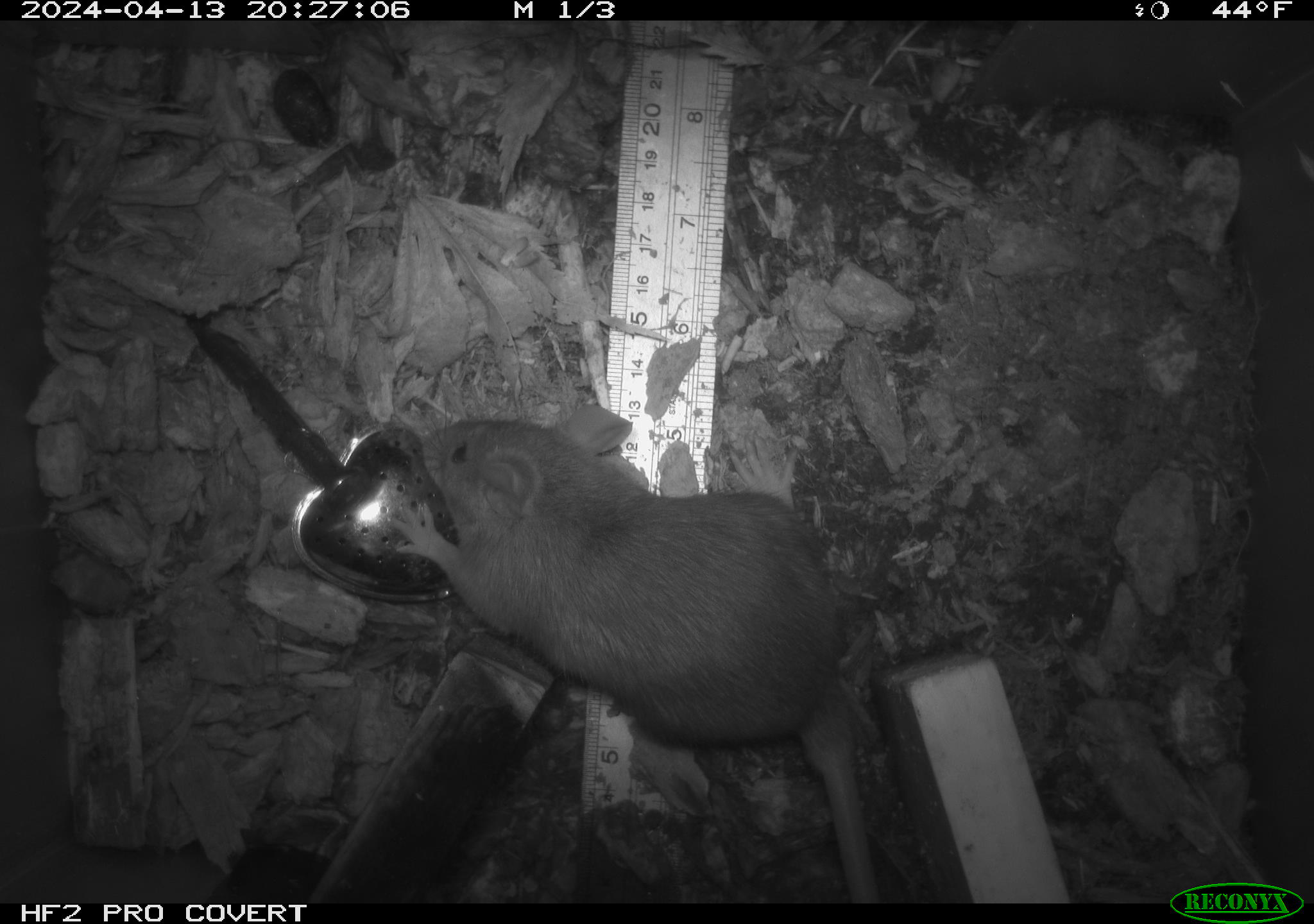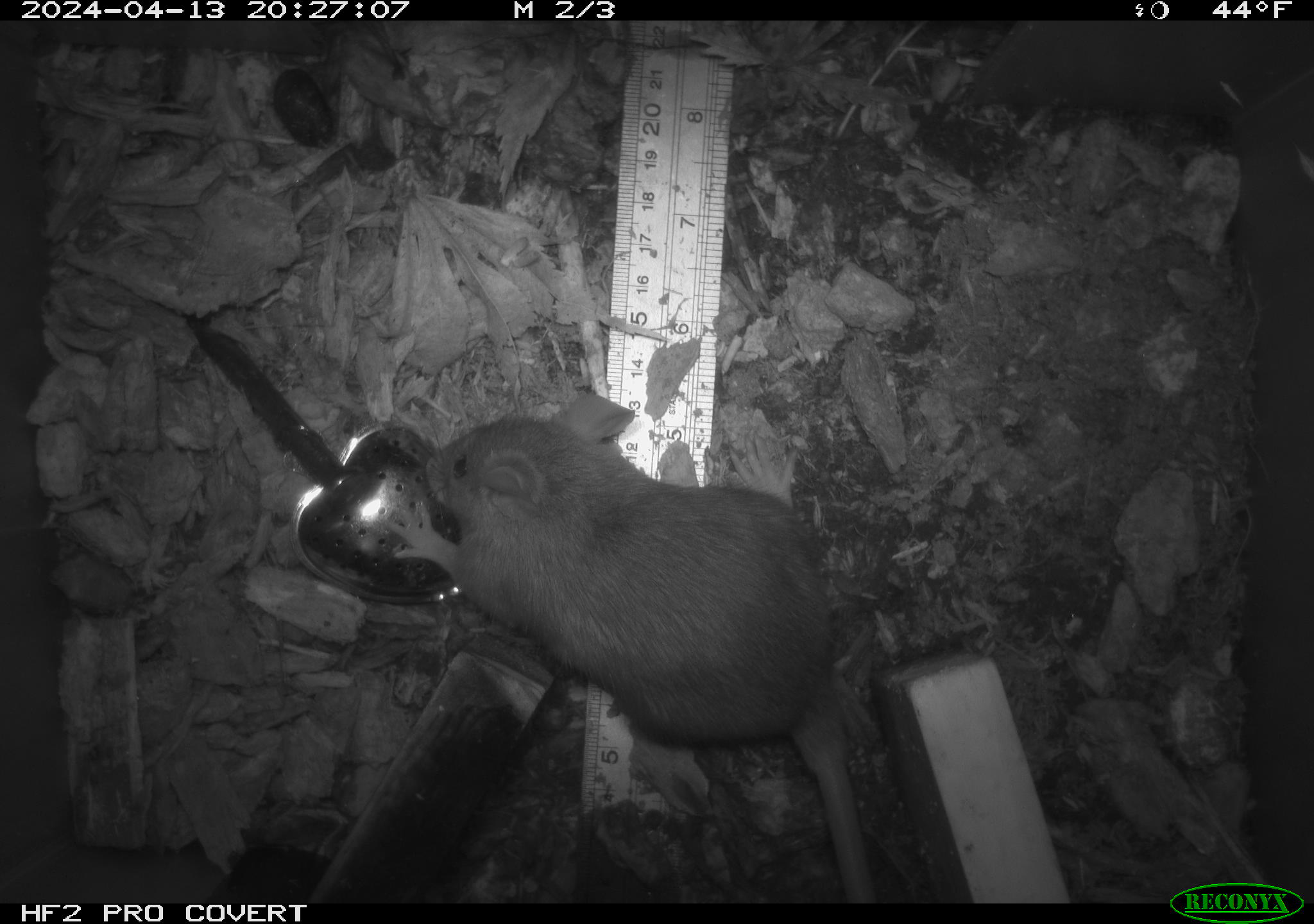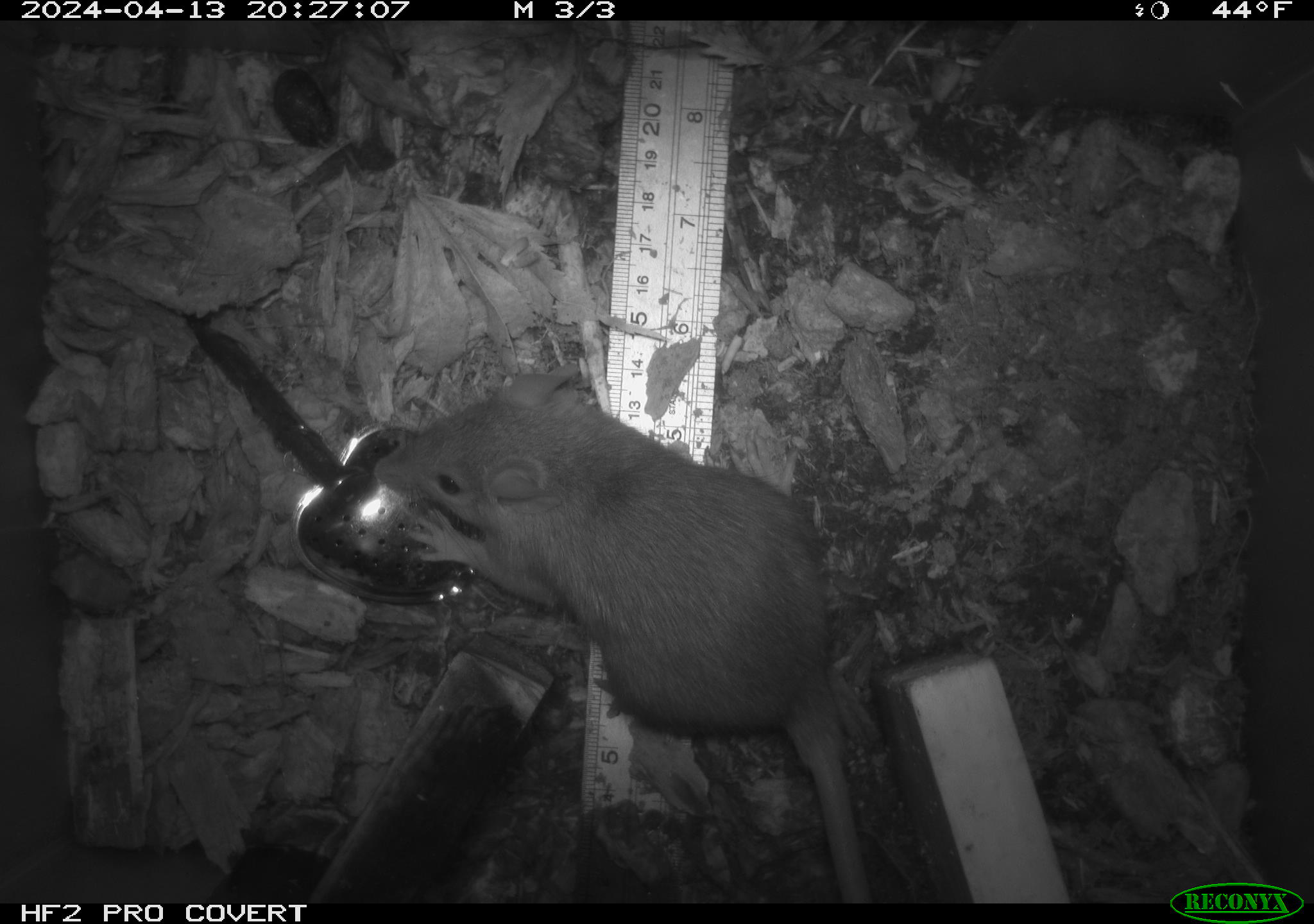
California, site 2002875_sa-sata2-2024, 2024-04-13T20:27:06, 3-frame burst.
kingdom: Animalia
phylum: Chordata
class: Mammalia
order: Rodentia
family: Muridae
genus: Rattus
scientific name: Rattus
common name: rat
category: rattus species